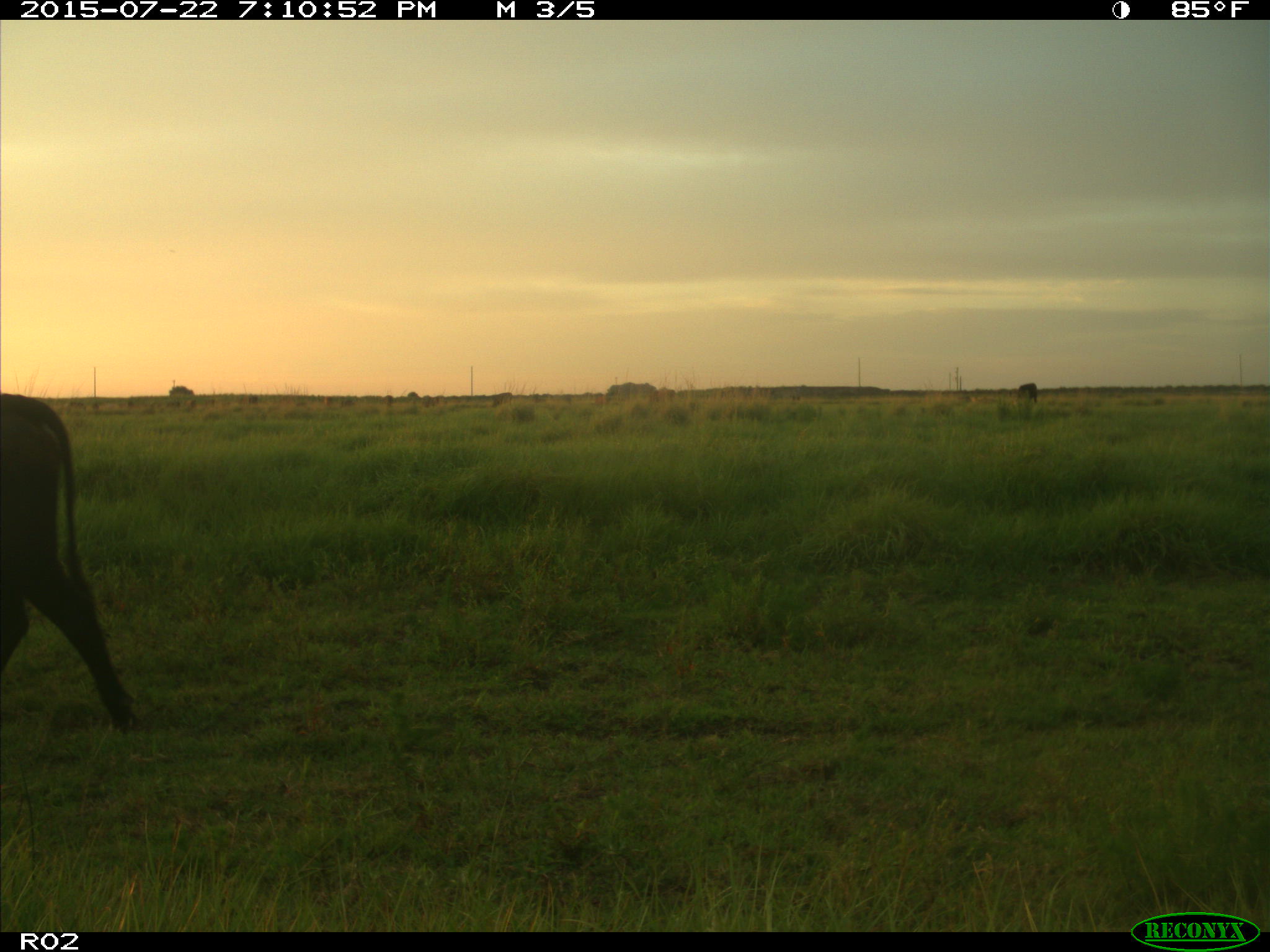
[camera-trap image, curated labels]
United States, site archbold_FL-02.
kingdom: Animalia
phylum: Chordata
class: Mammalia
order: Artiodactyla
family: Bovidae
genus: Bos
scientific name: Bos taurus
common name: domestic cow